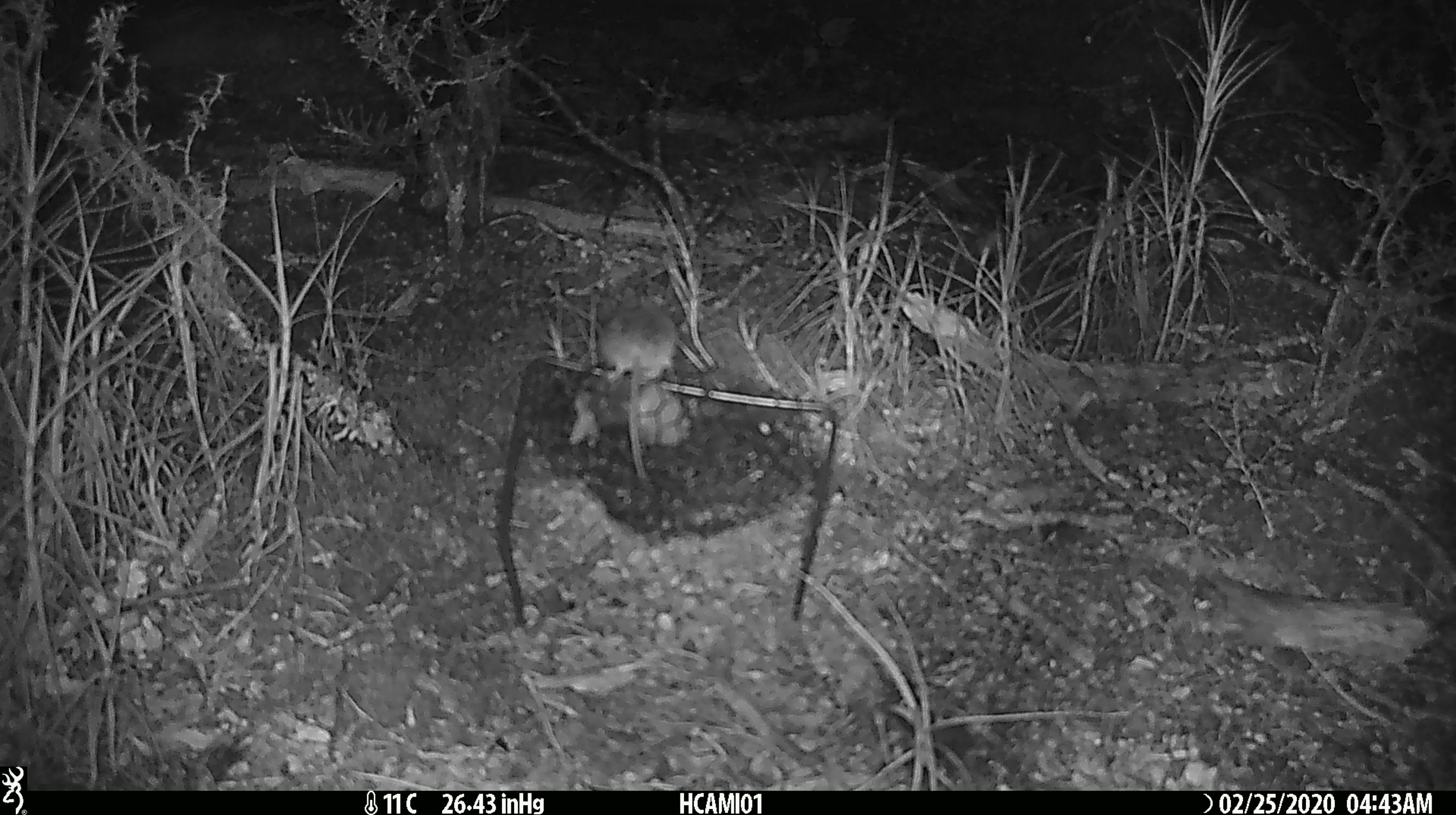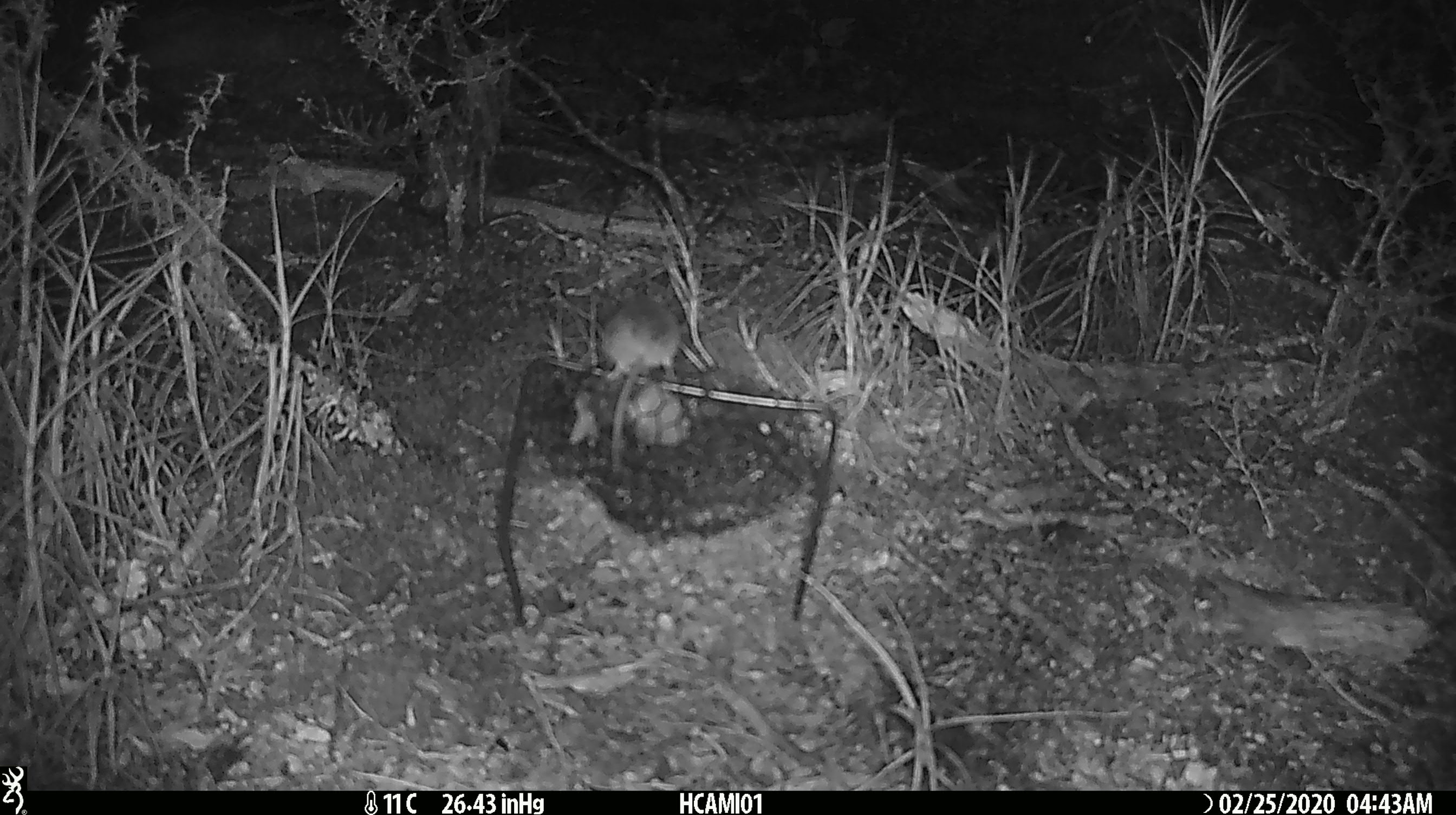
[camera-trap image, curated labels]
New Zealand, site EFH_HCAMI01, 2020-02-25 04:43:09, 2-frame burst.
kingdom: Animalia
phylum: Chordata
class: Mammalia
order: Rodentia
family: Muridae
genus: Mus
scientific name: Mus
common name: mouse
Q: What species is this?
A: Mouse (Mus).